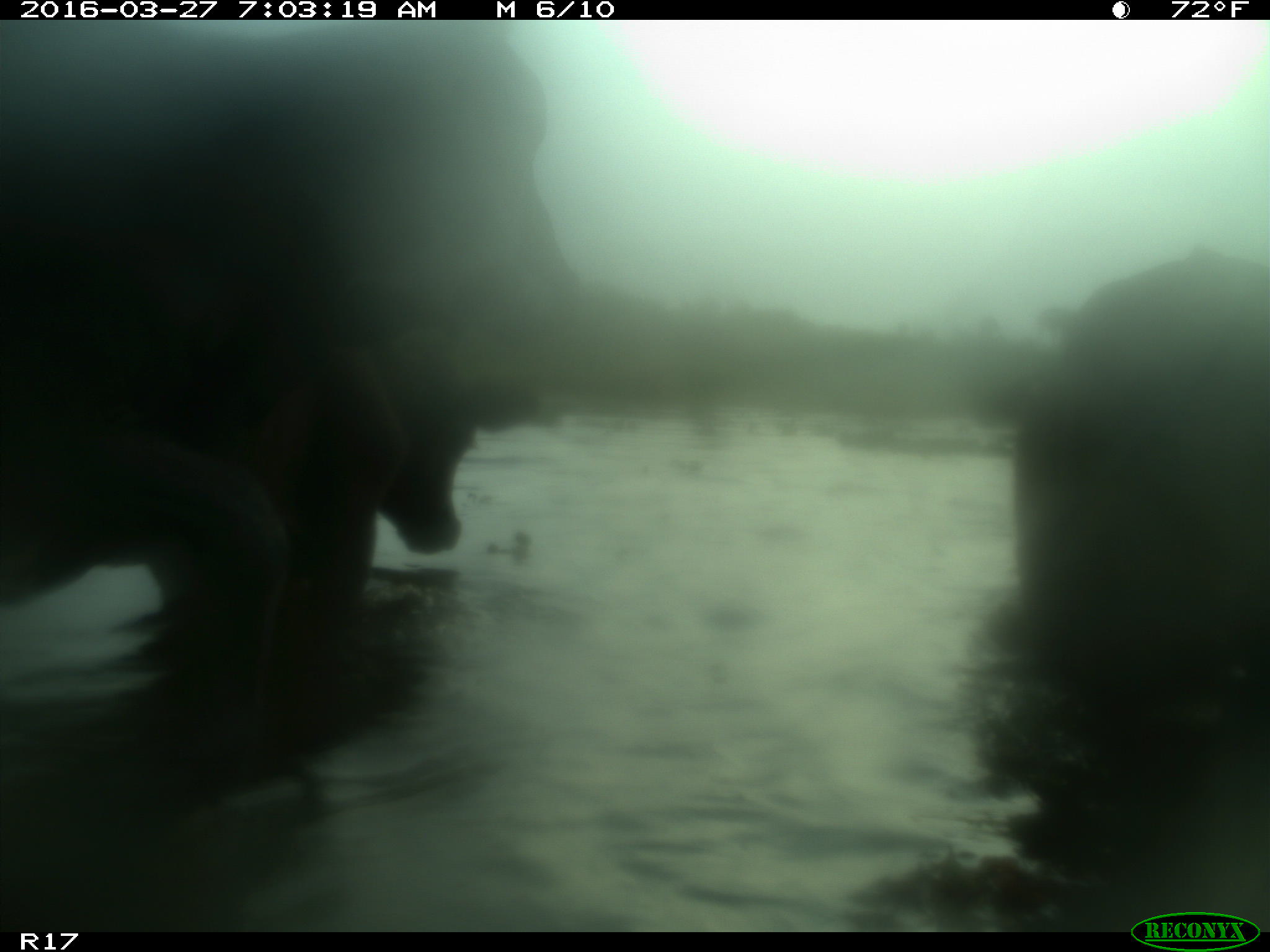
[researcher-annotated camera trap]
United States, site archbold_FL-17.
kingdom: Animalia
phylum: Chordata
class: Mammalia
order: Artiodactyla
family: Bovidae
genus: Bos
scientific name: Bos taurus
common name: domestic cow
Bos taurus (domestic cow).